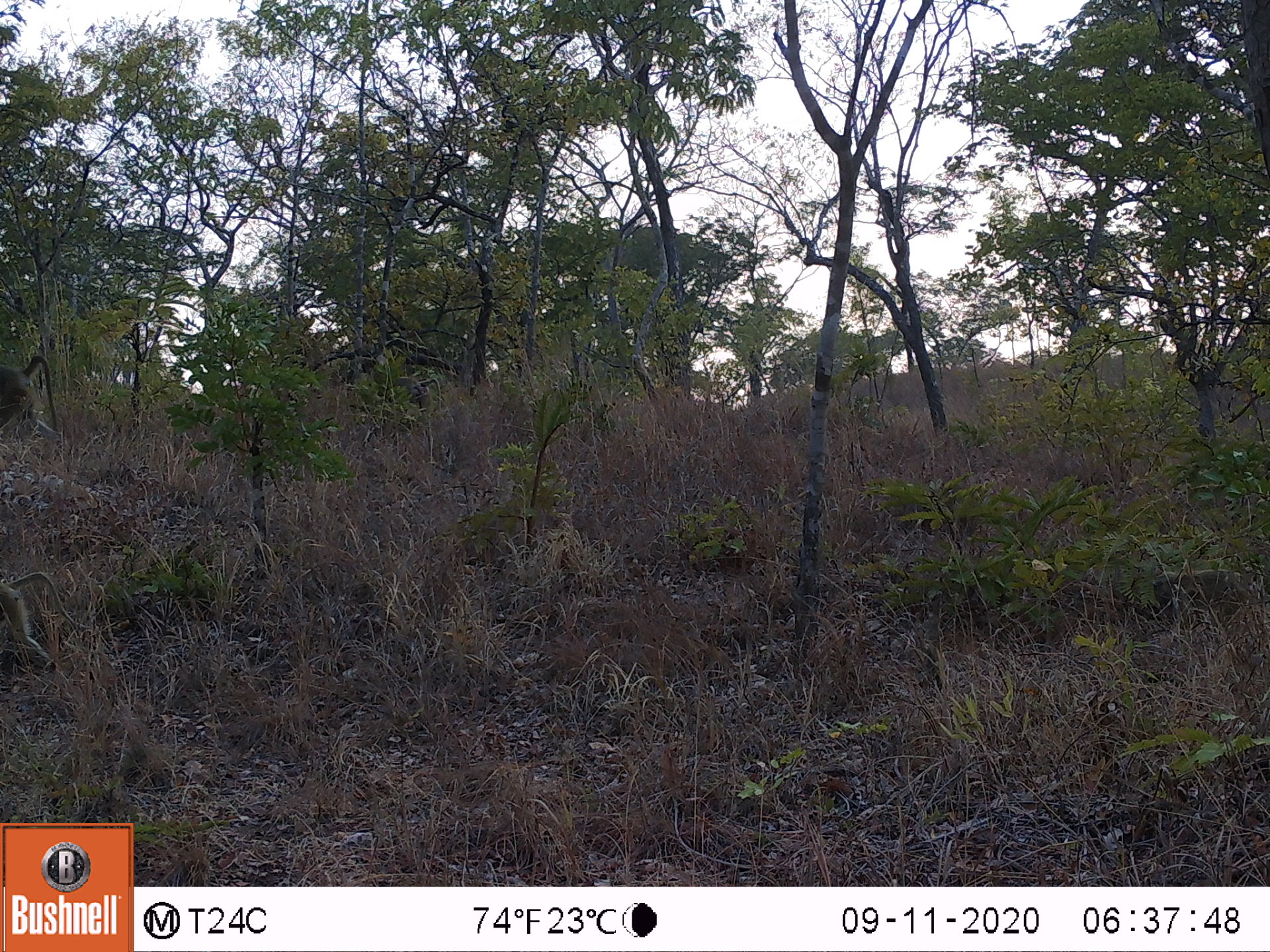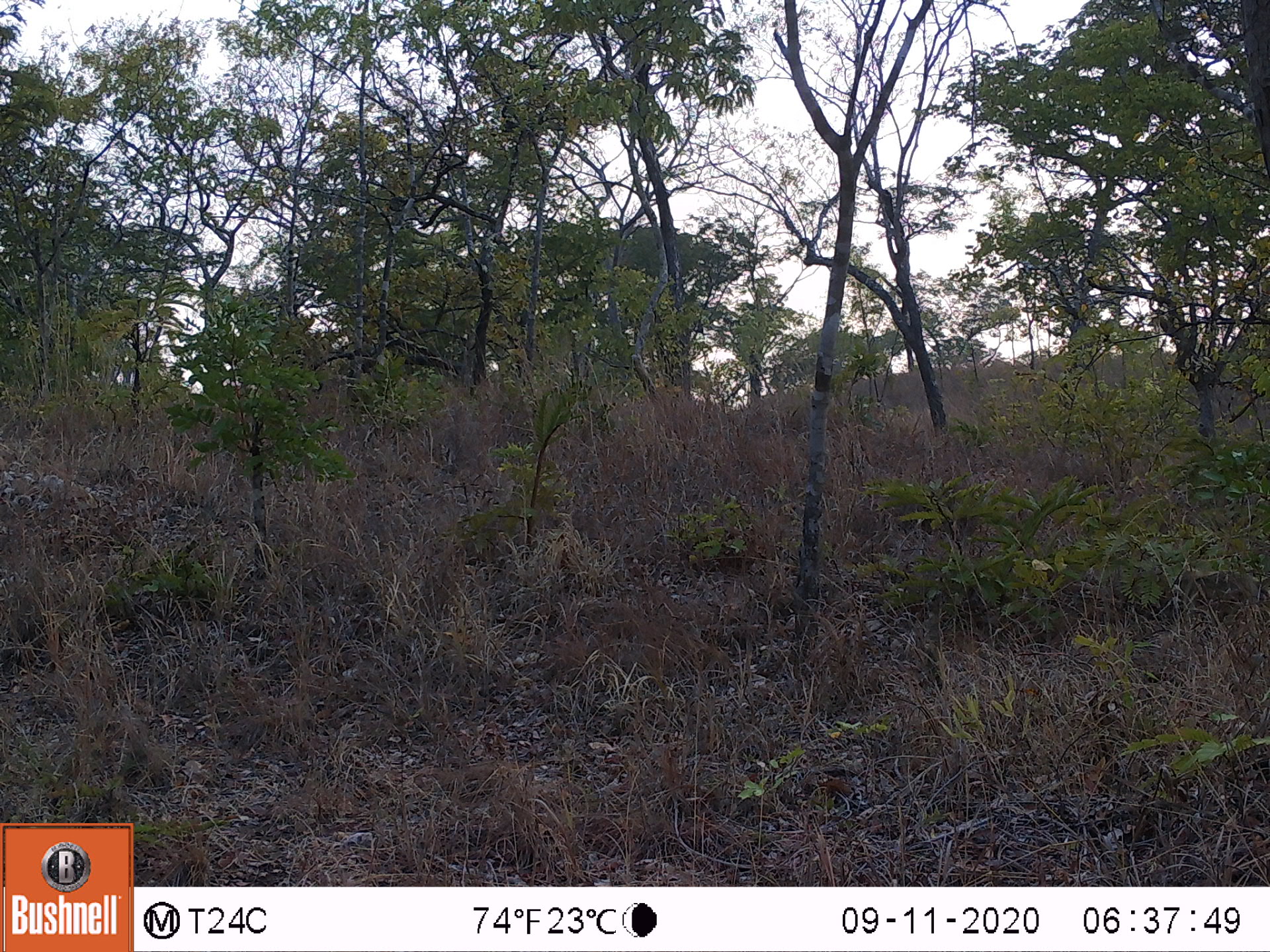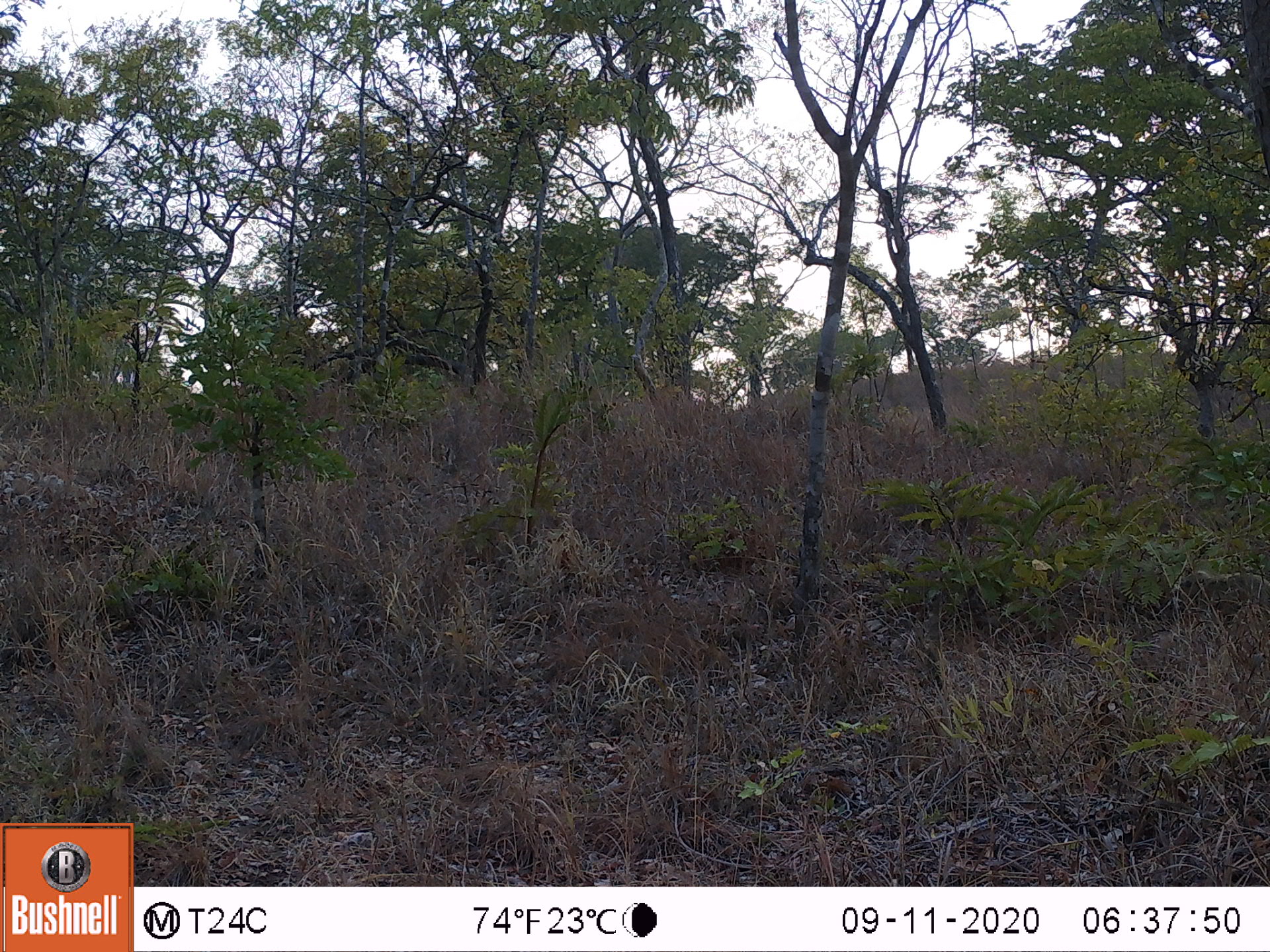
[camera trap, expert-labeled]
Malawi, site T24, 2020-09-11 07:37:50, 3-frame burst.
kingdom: Animalia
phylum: Chordata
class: Mammalia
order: Primates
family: Cercopithecidae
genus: Papio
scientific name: Papio cynocephalus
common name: yellow baboon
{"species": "yellow baboon (Papio cynocephalus)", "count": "3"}